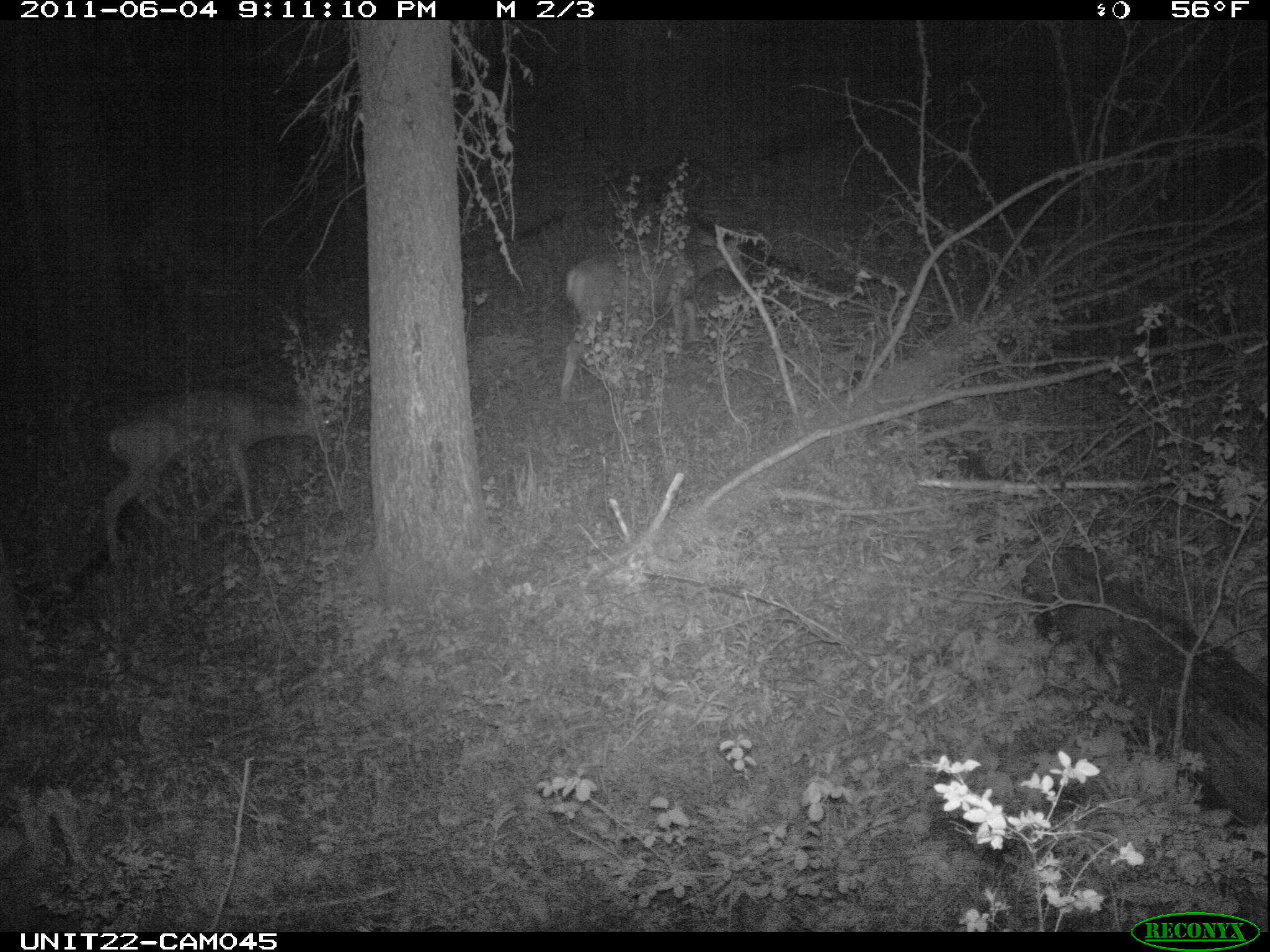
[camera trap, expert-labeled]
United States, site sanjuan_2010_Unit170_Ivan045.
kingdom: Animalia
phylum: Chordata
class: Mammalia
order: Artiodactyla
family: Cervidae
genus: Odocoileus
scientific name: Odocoileus hemionus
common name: mule deer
Odocoileus hemionus (mule deer).